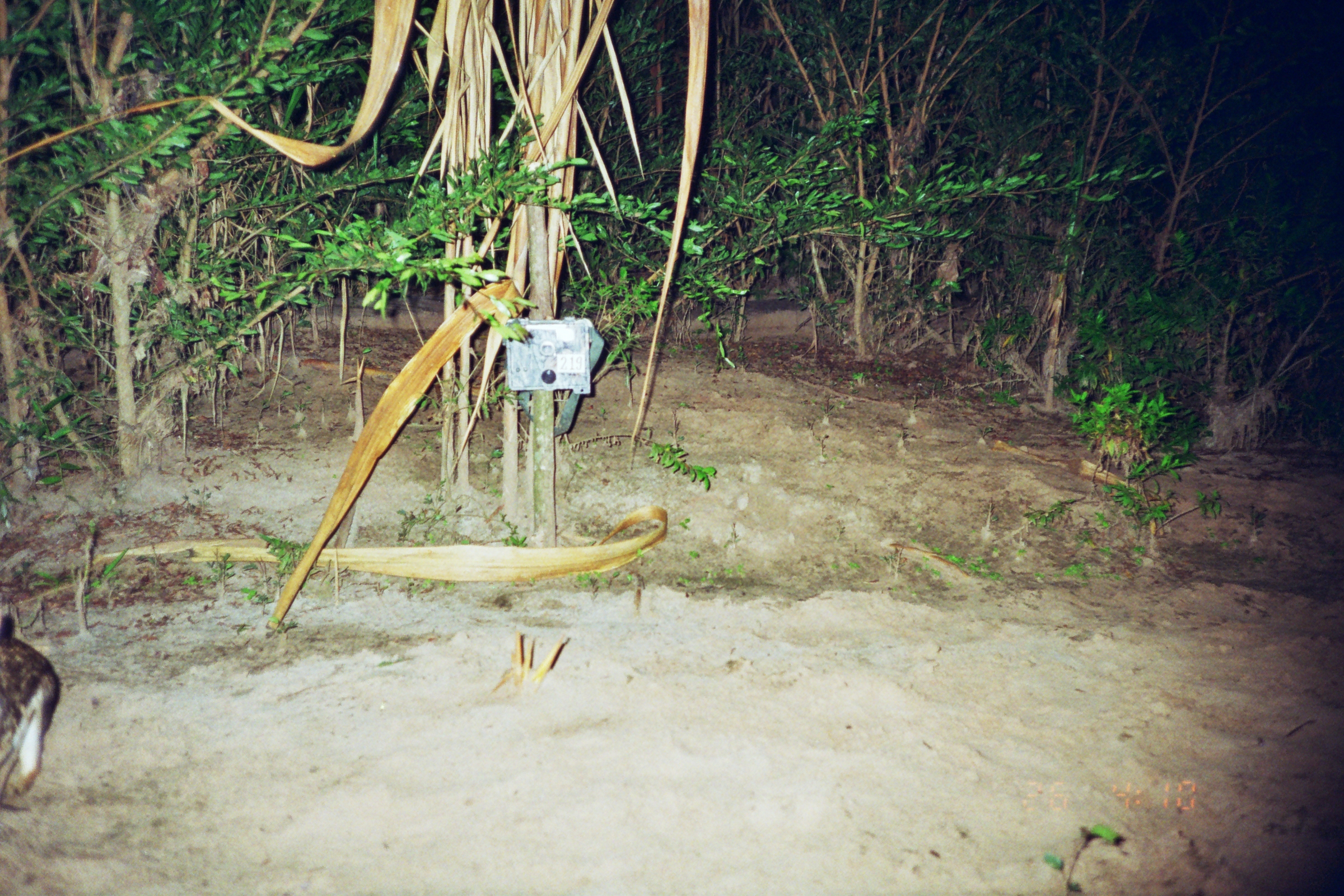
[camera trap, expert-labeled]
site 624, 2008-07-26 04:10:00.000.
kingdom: Animalia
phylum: Chordata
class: Mammalia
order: Lagomorpha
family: Leporidae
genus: Sylvilagus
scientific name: Sylvilagus brasiliensis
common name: tapeti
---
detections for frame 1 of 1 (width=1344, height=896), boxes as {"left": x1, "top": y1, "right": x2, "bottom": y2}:
sylvilagus brasiliensis: {"left": 0, "top": 607, "right": 62, "bottom": 814}